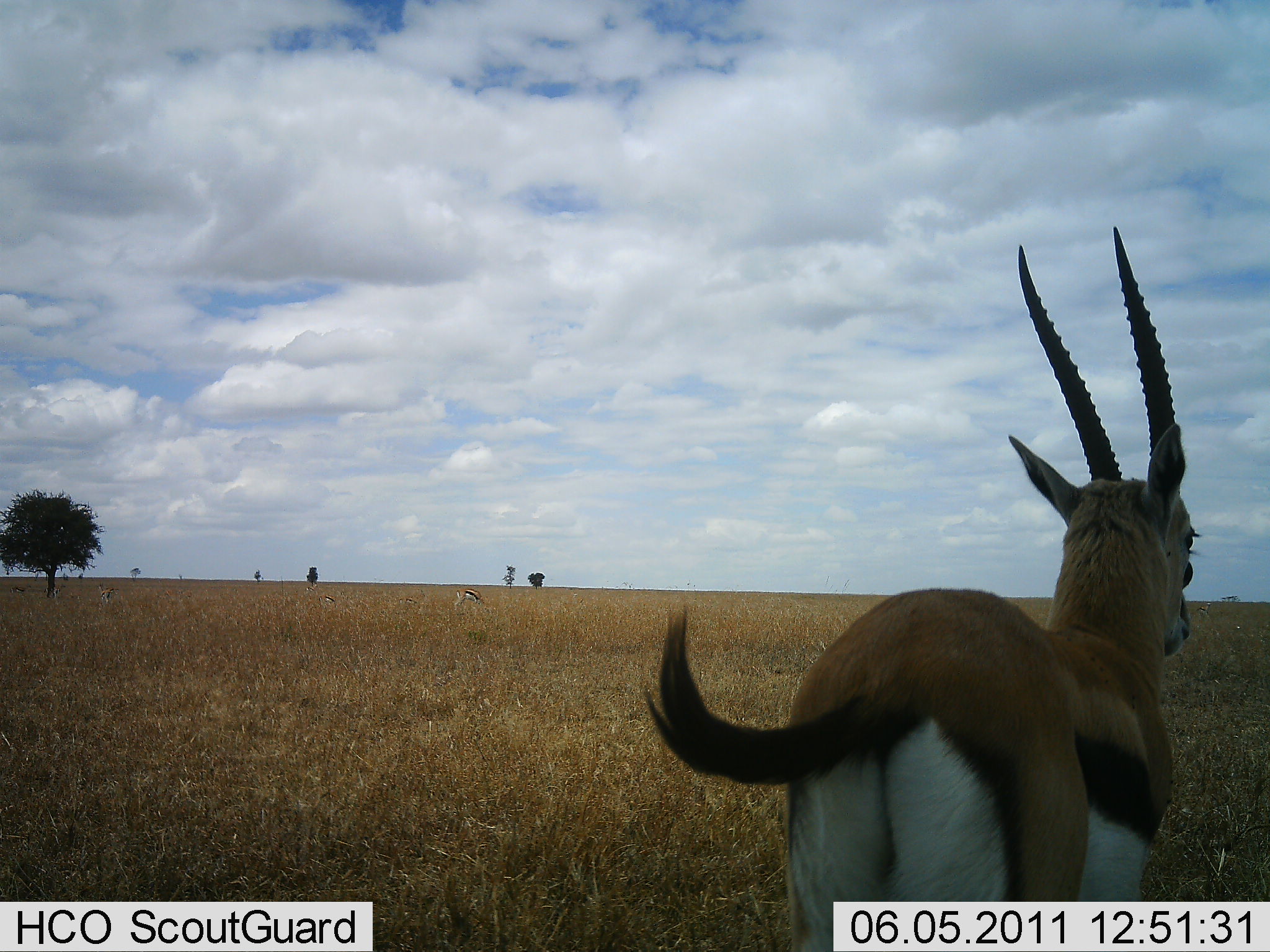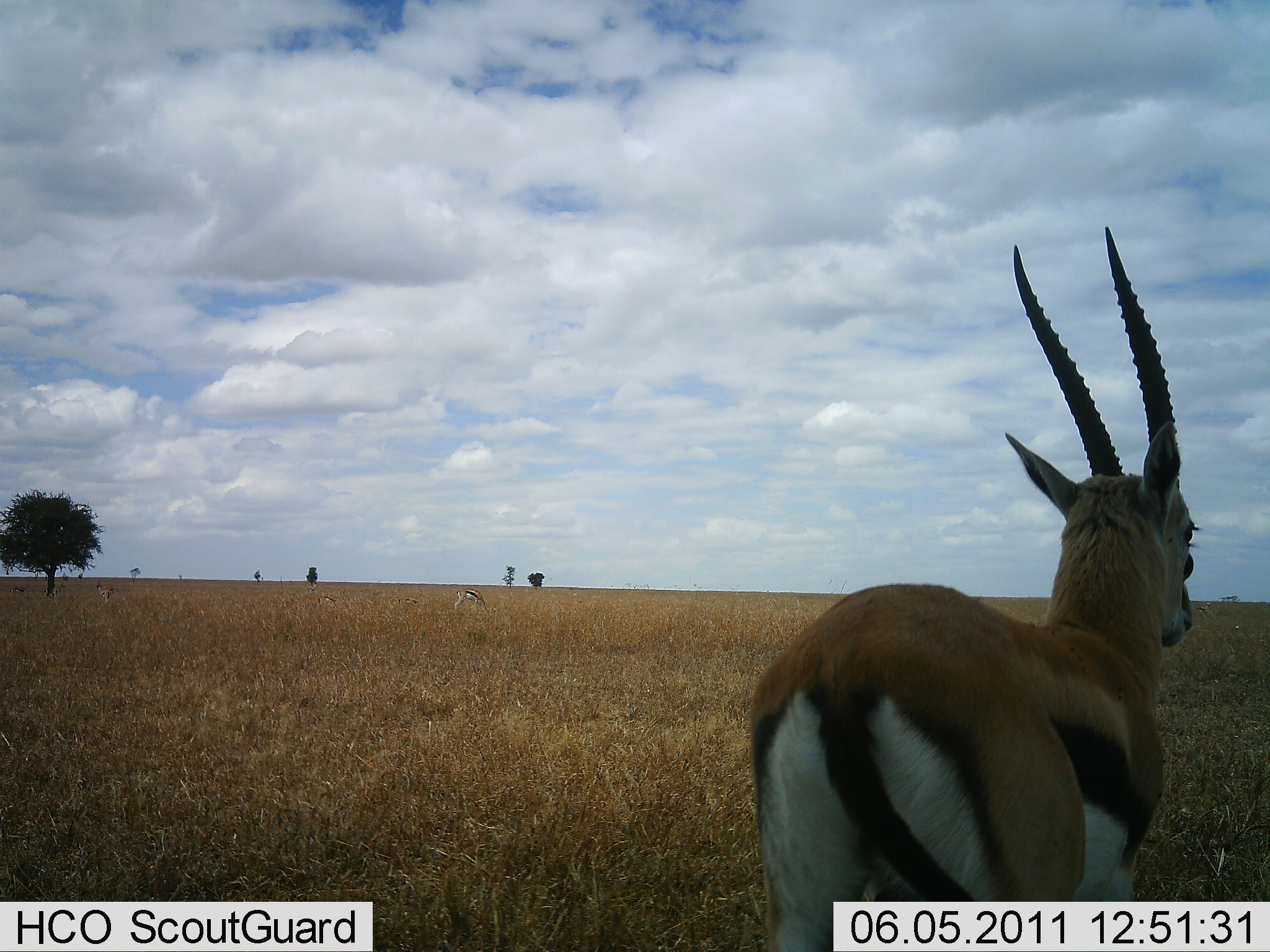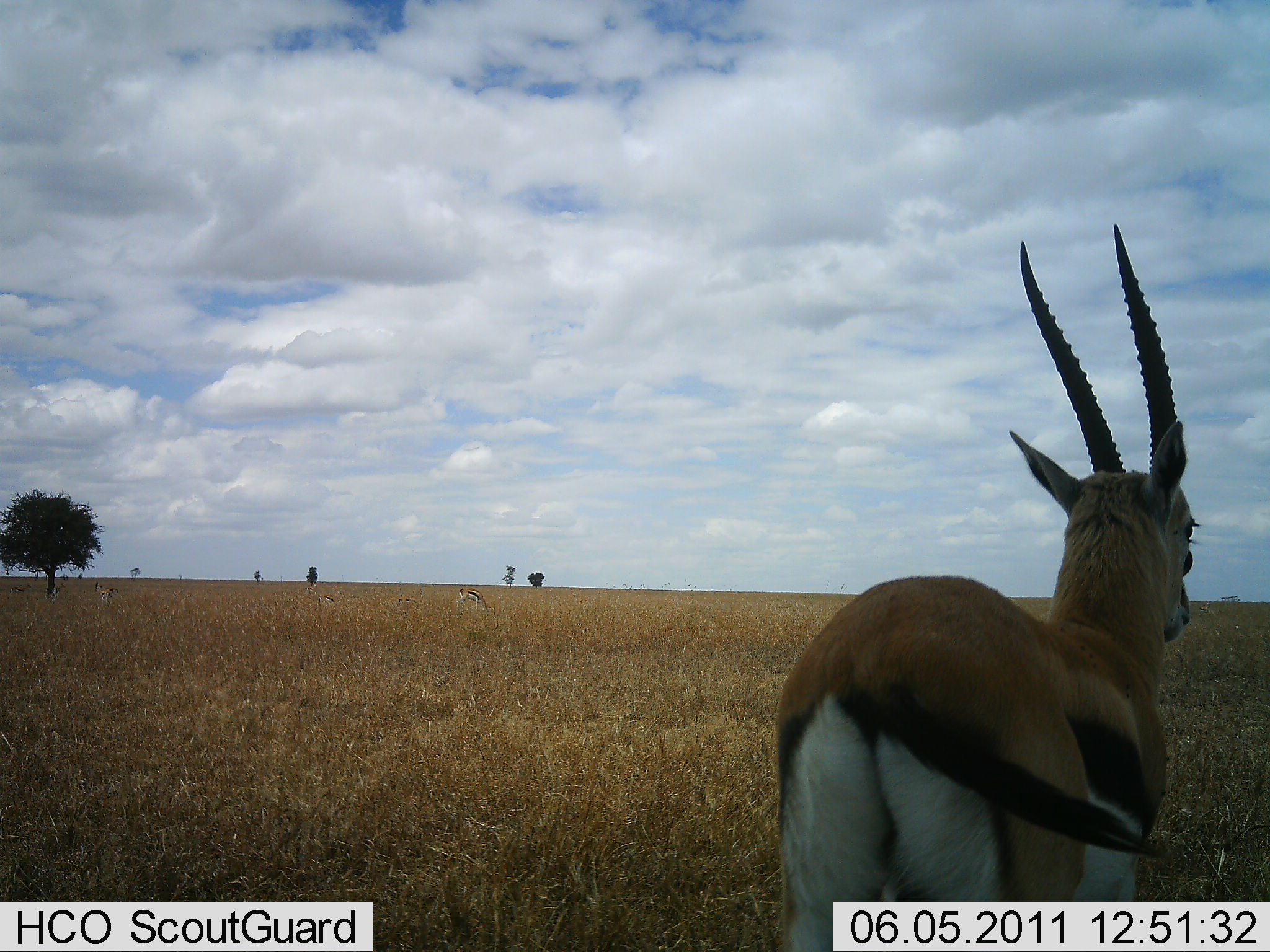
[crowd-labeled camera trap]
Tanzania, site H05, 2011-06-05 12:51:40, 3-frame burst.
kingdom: Animalia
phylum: Chordata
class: Mammalia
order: Artiodactyla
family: Bovidae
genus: Eudorcas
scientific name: Eudorcas thomsonii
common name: thomson's gazelle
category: gazellethomsons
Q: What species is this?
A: Gazellethomsons (thomson's gazelle) (Eudorcas thomsonii).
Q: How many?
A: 2.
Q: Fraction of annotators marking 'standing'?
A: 100%.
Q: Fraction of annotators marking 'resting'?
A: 0%.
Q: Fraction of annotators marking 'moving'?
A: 0%.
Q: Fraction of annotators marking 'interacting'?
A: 0%.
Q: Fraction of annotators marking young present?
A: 0%.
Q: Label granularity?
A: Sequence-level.